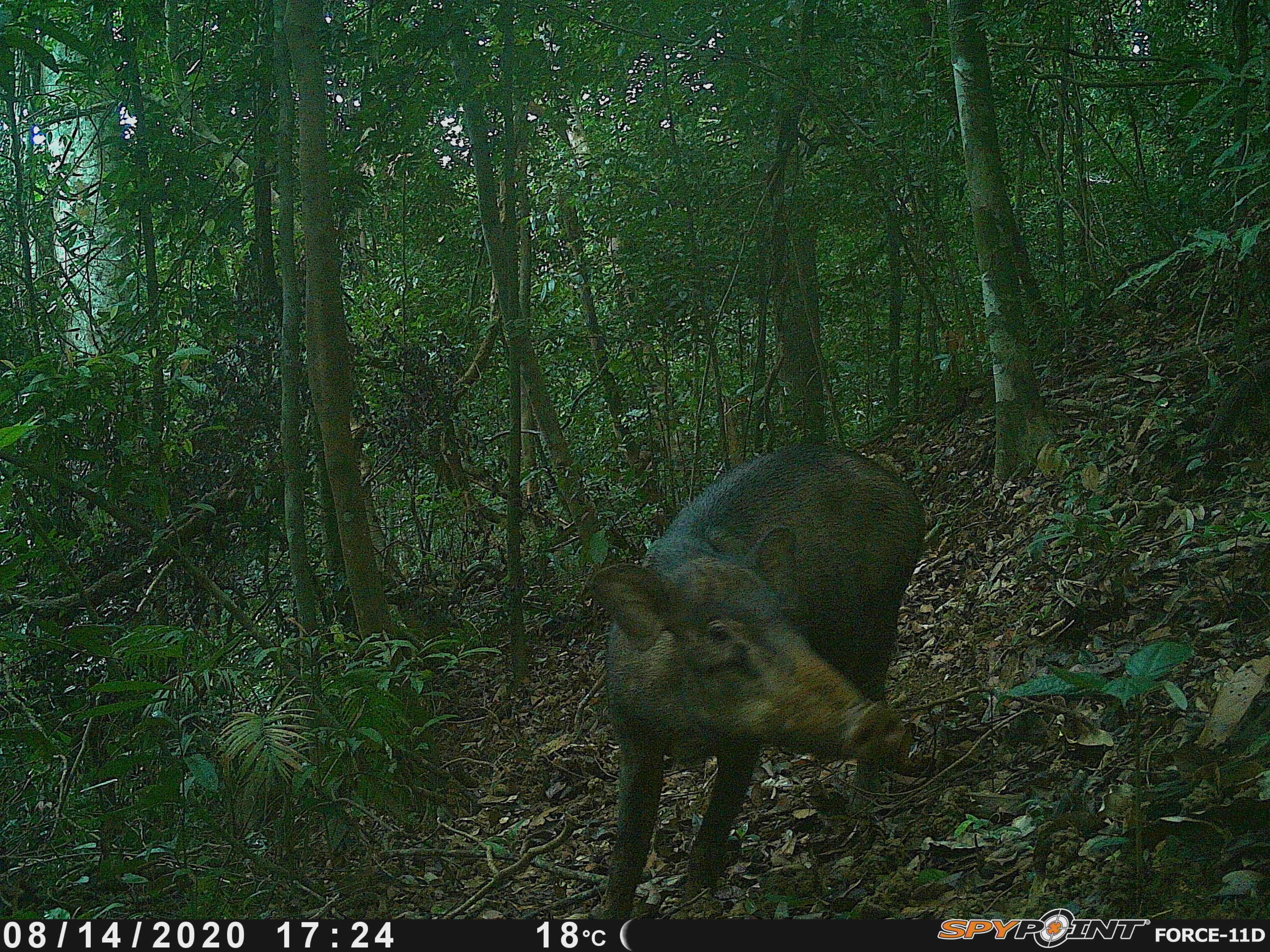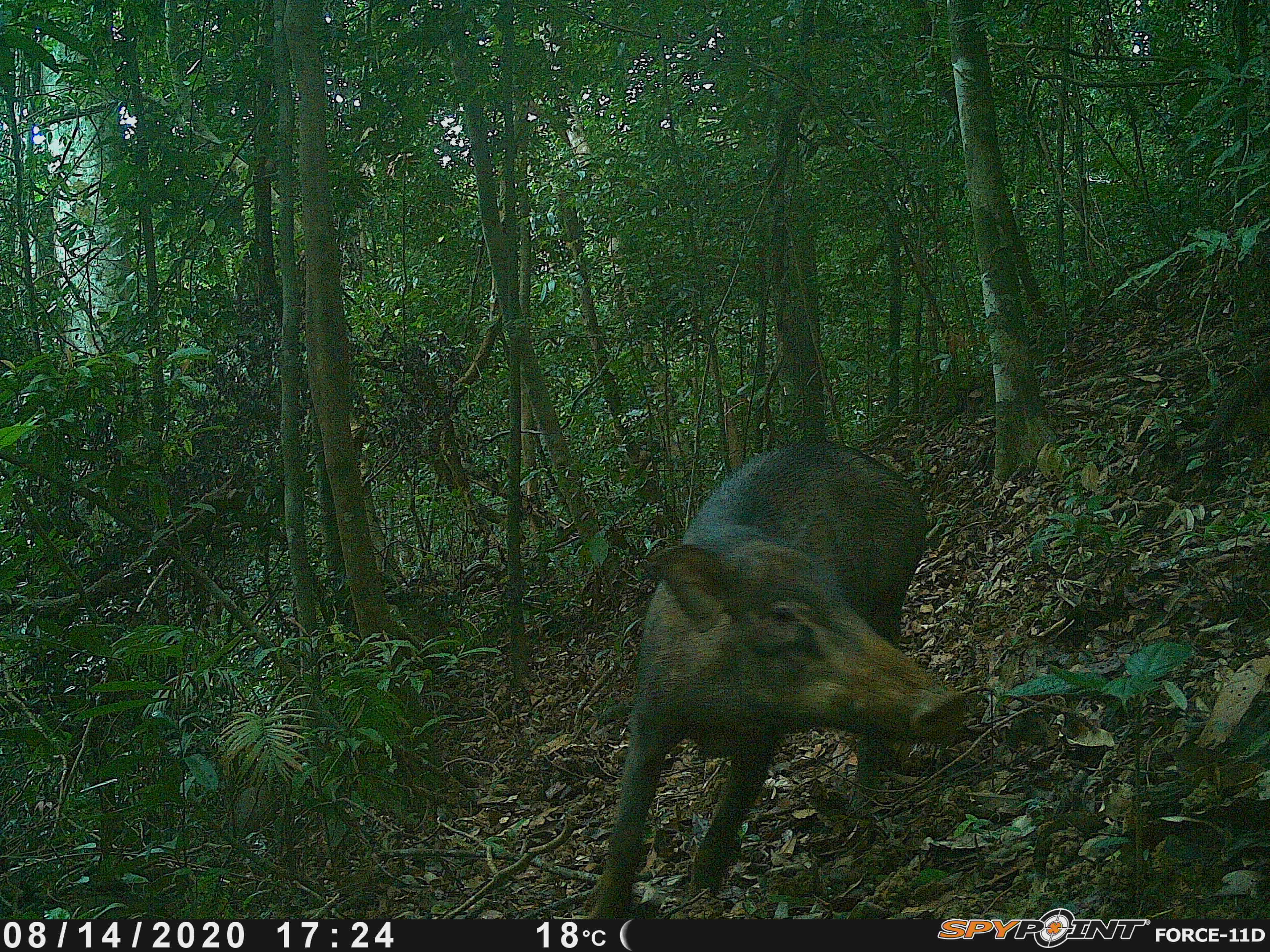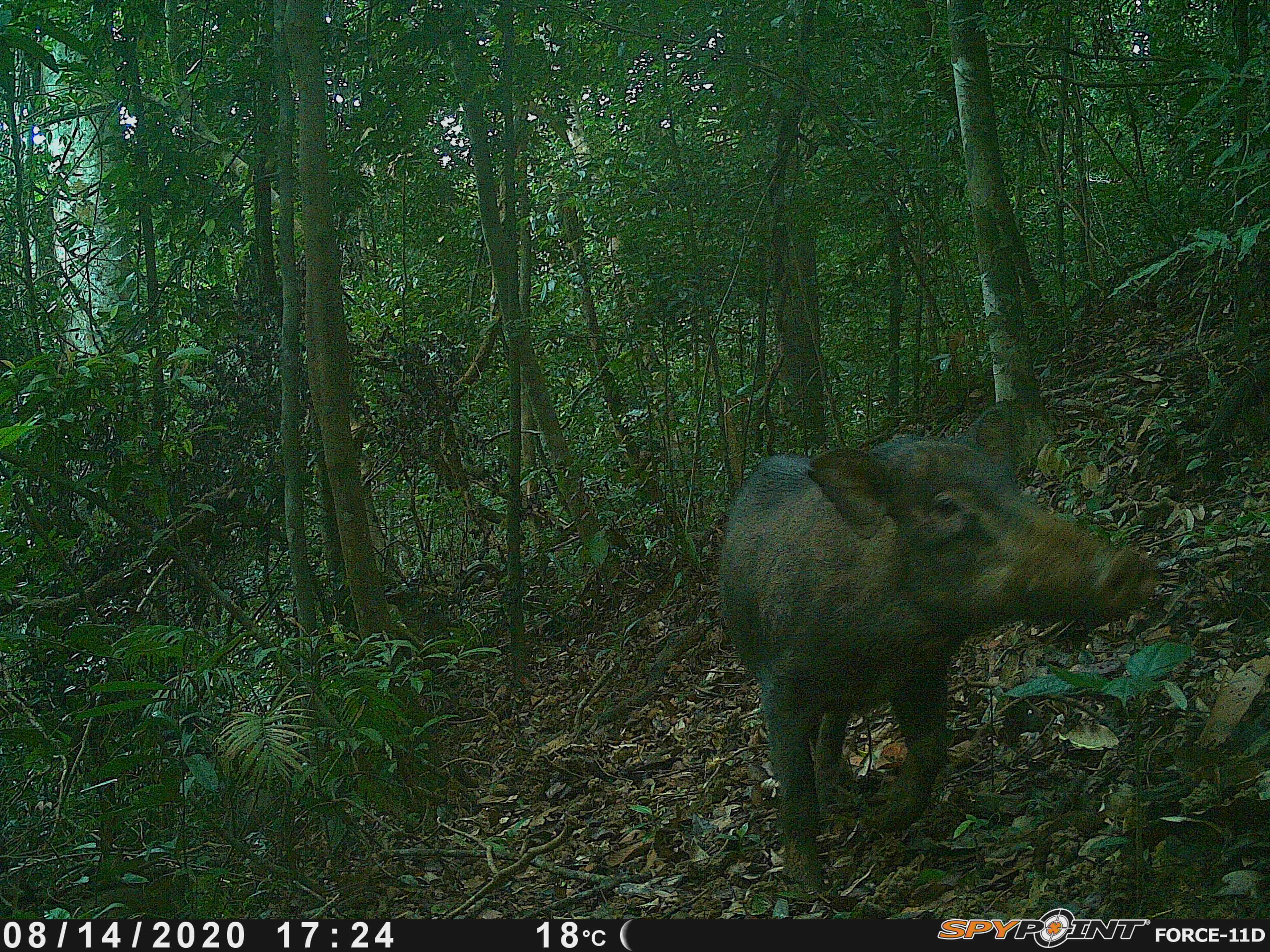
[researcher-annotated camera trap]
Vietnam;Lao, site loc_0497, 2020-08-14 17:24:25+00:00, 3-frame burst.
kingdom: Animalia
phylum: Chordata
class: Mammalia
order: Artiodactyla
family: Suidae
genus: Sus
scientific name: Sus scrofa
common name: eurasian wild pig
Eurasian wild pig (Sus scrofa). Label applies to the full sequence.